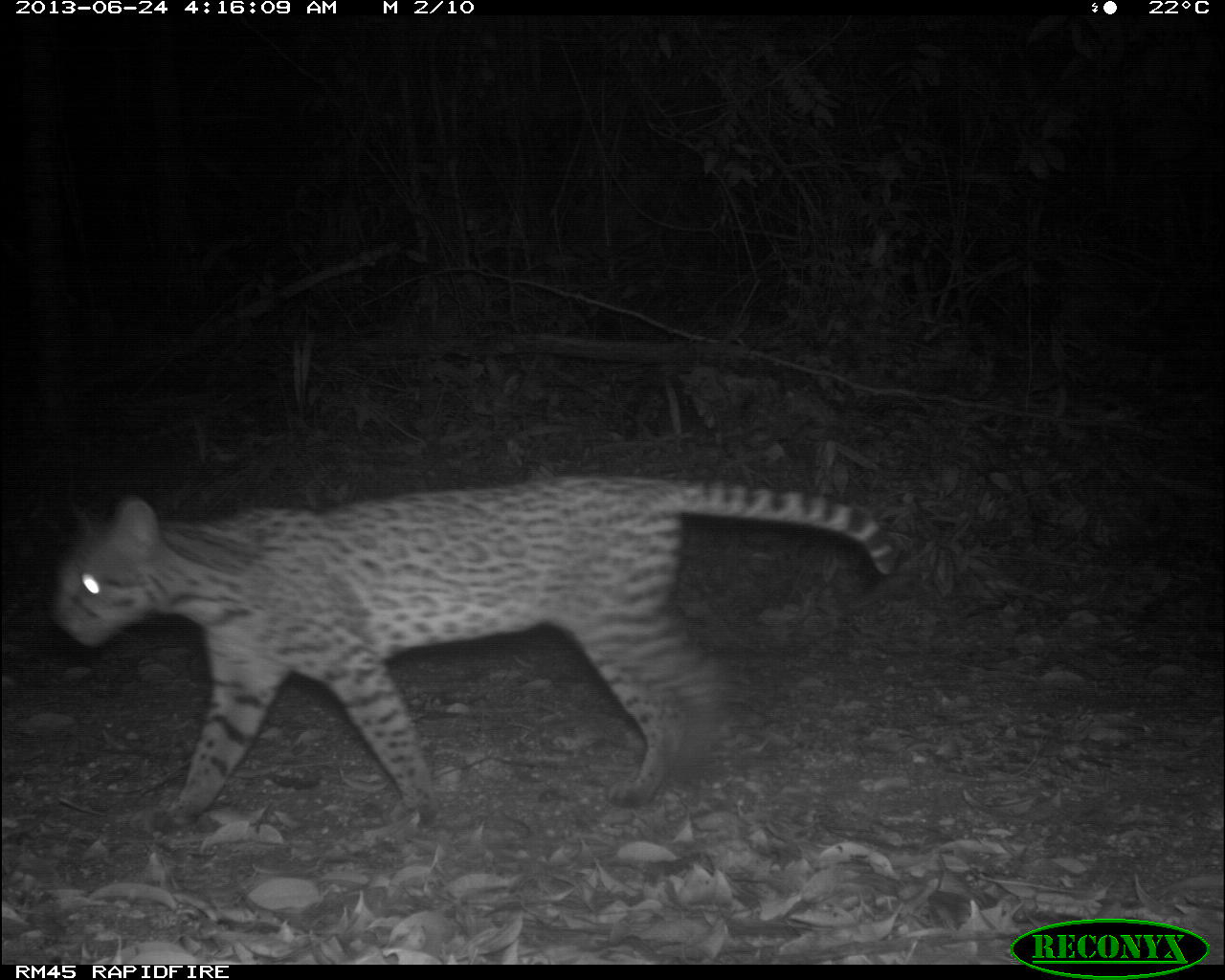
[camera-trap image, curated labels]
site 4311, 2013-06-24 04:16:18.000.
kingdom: Animalia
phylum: Chordata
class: Mammalia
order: Carnivora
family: Felidae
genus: Leopardus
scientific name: Leopardus pardalis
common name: ocelot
Leopardus pardalis (ocelot), count 1, sex female.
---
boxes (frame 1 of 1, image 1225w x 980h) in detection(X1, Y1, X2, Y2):
leopardus pardalis: detection(46, 471, 898, 838)